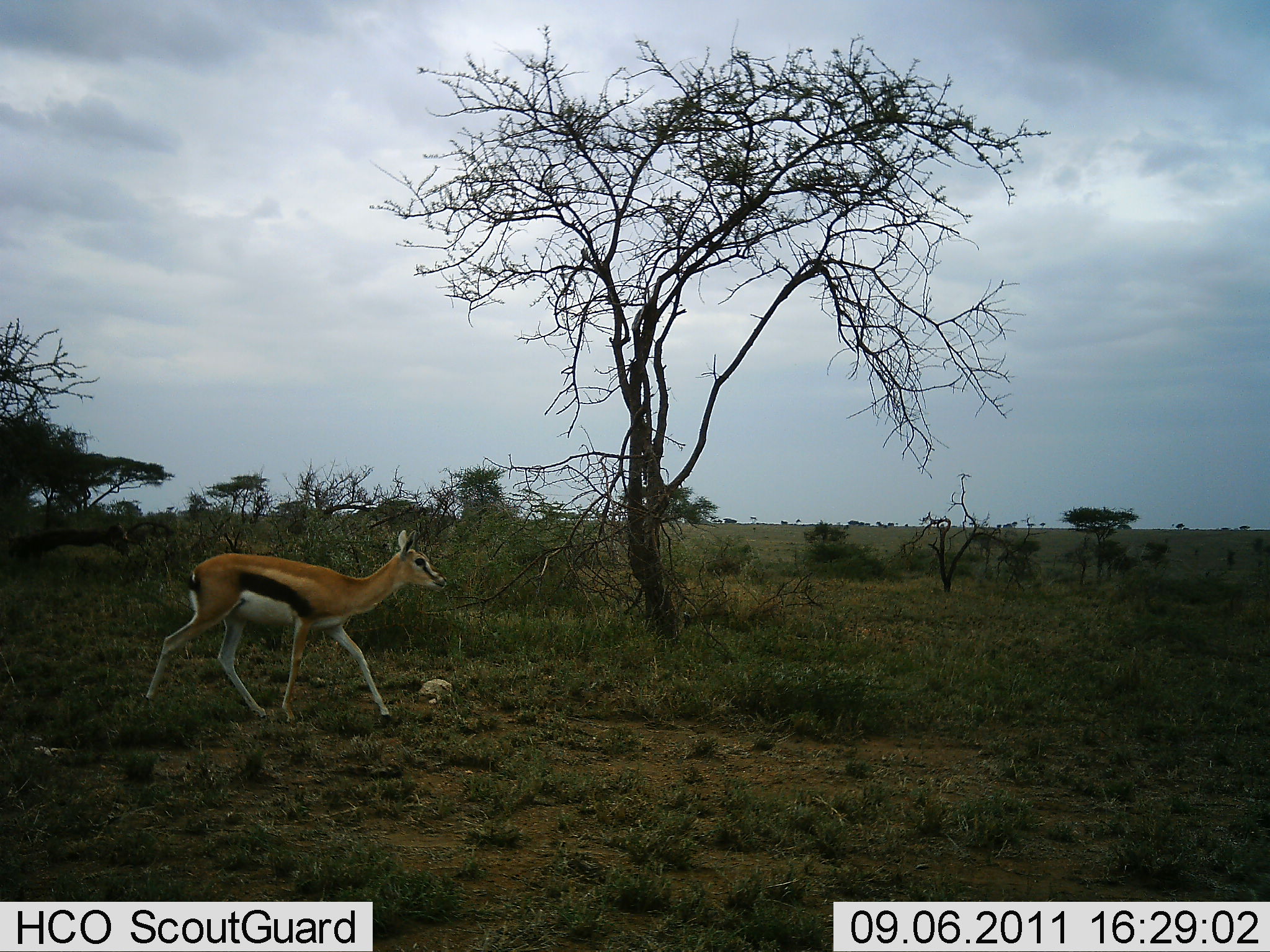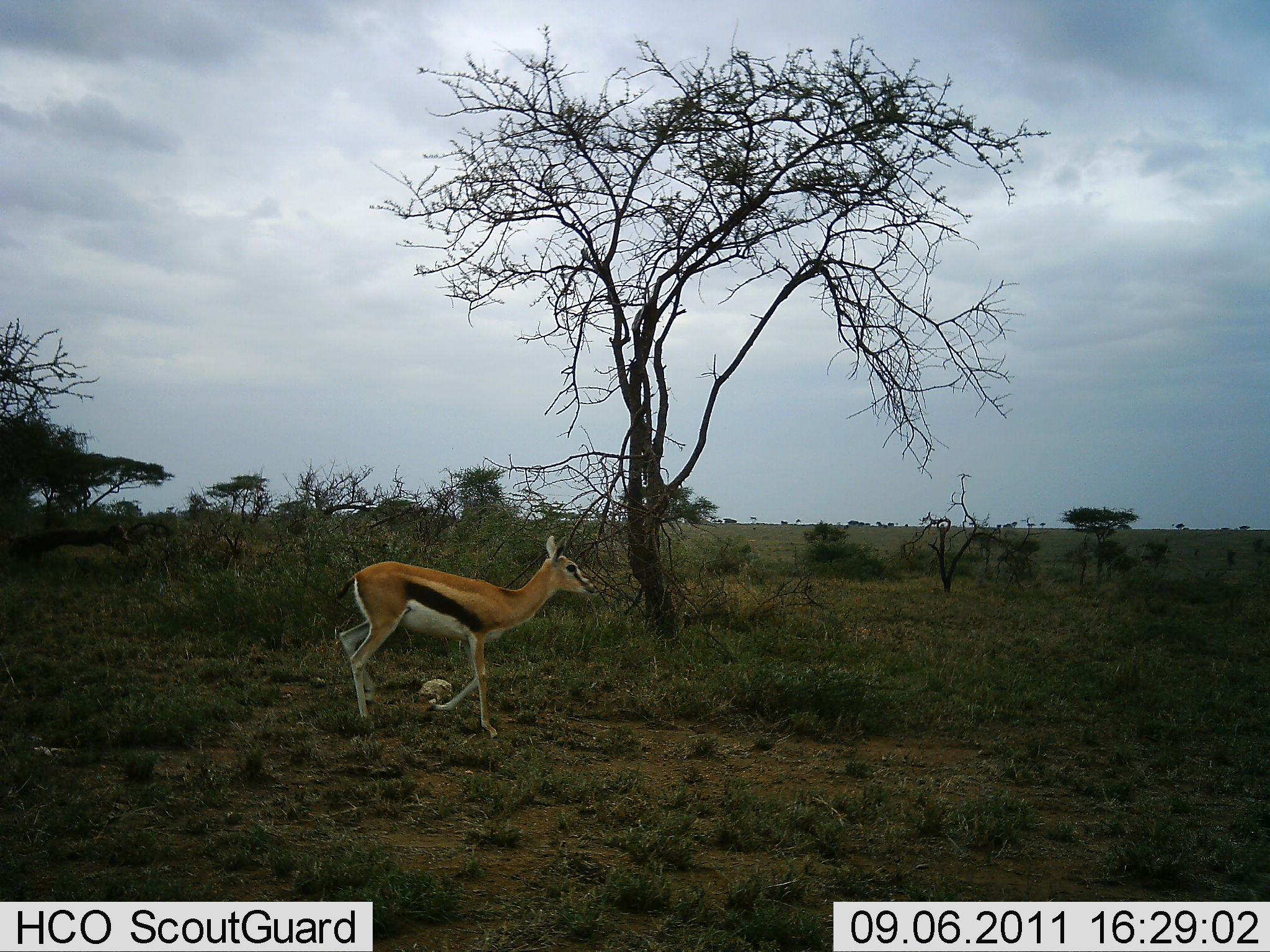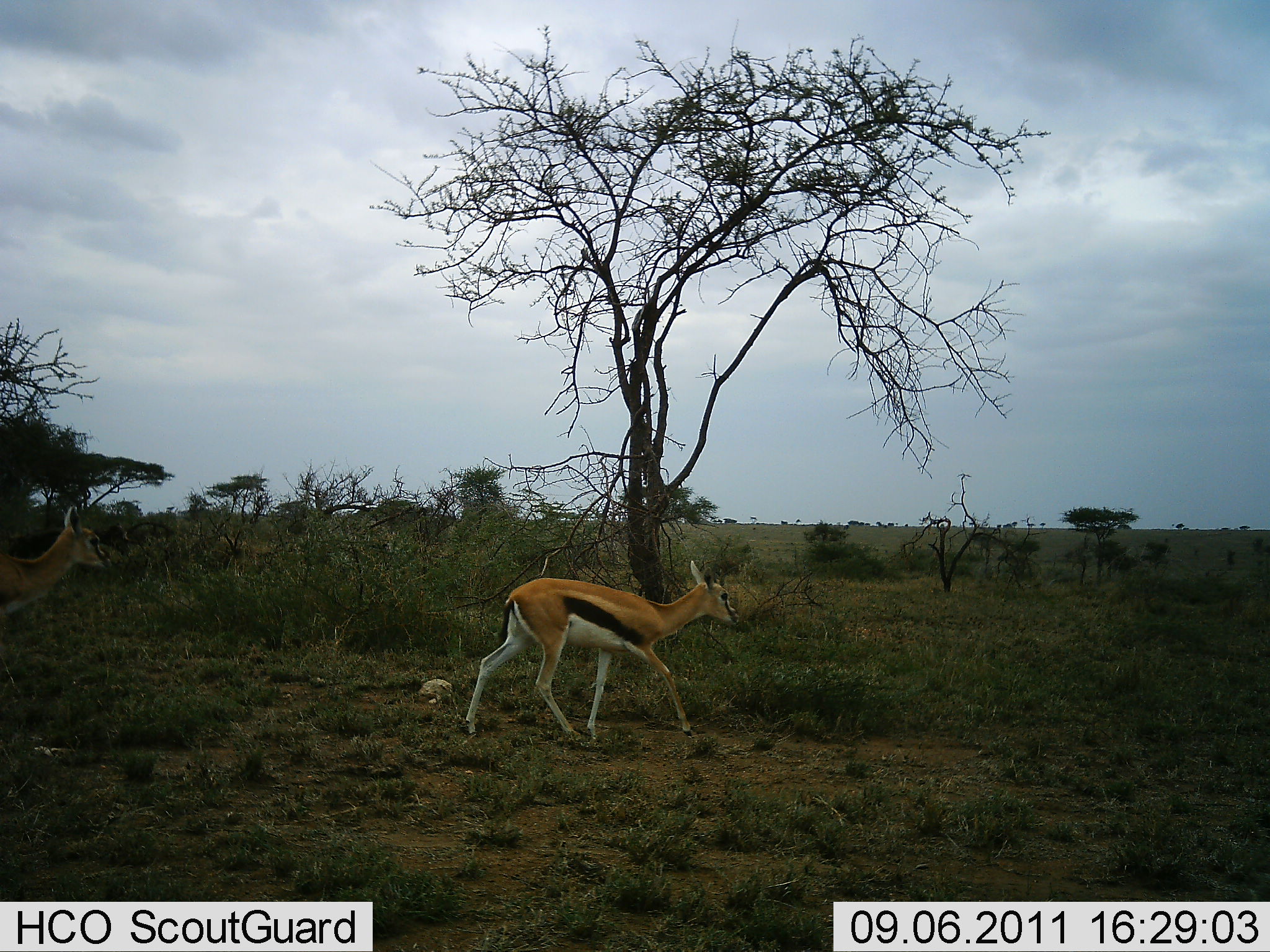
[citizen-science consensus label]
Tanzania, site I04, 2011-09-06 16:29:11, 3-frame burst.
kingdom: Animalia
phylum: Chordata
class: Mammalia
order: Artiodactyla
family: Bovidae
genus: Eudorcas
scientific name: Eudorcas thomsonii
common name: thomson's gazelle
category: gazellethomsons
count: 2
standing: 0%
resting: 0%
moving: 100%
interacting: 0%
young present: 0%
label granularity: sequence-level